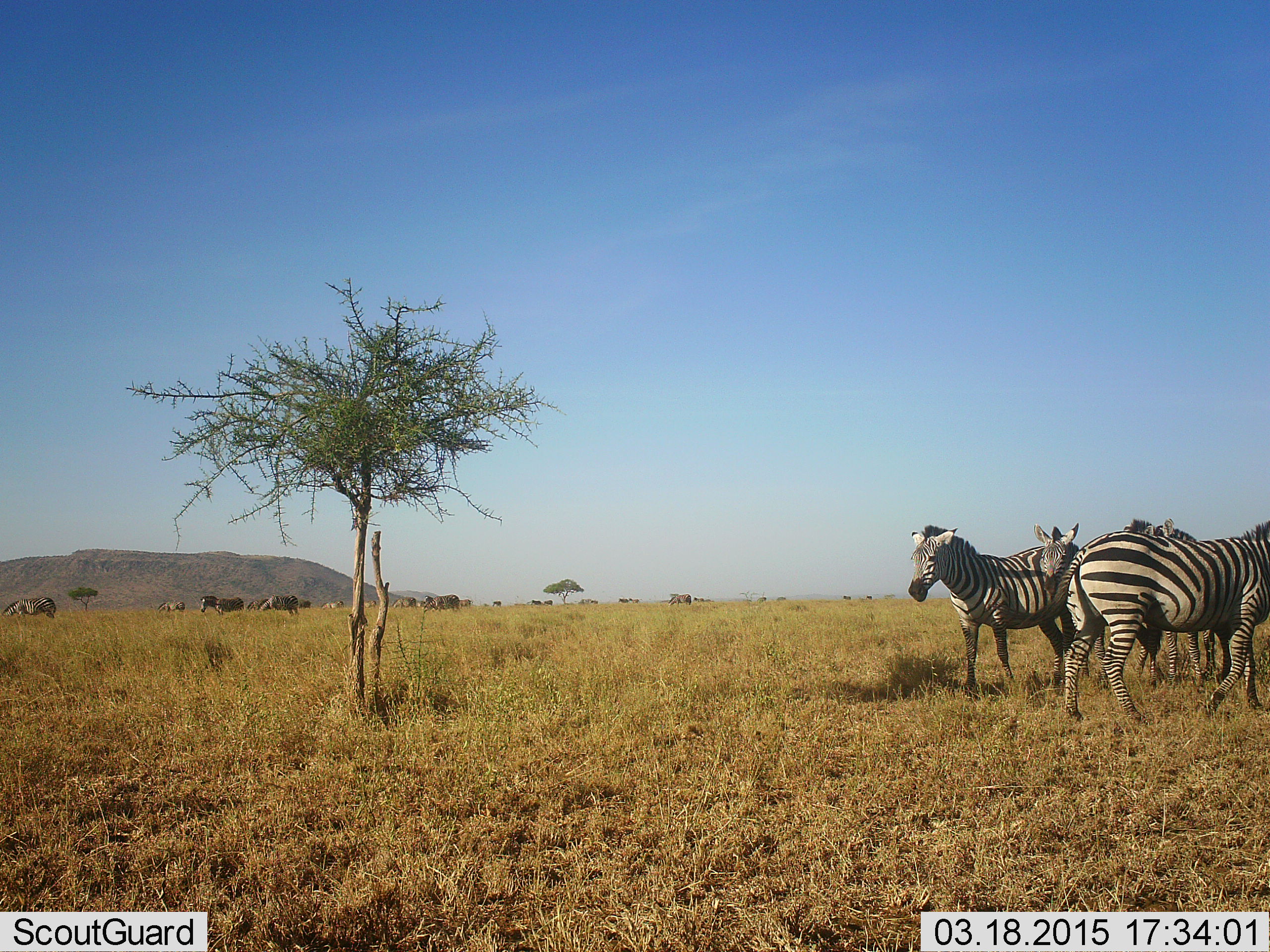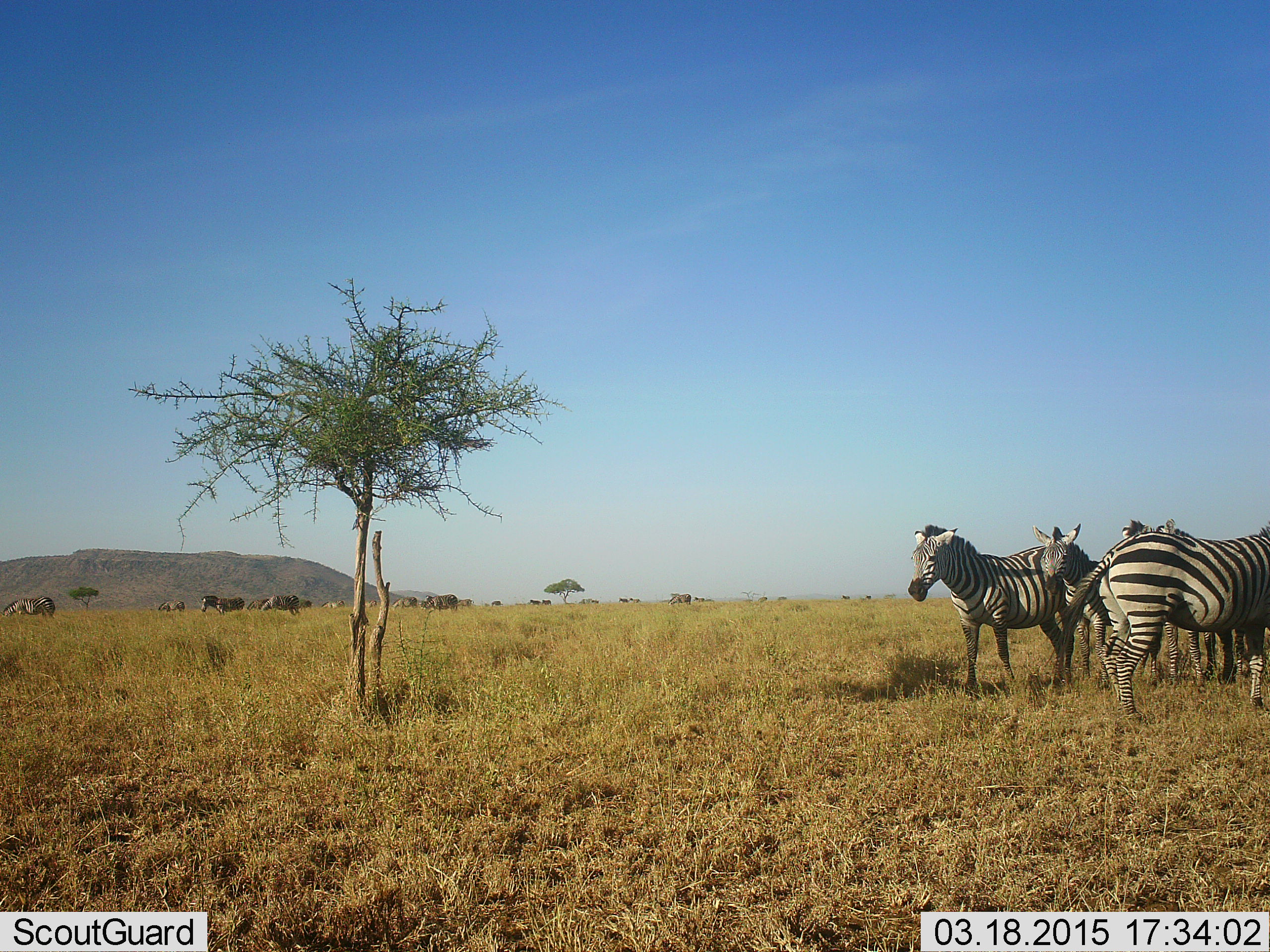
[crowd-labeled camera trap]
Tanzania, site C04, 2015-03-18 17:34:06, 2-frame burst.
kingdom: Animalia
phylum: Chordata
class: Mammalia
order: Perissodactyla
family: Equidae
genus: Equus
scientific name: Equus quagga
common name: plains zebra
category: zebra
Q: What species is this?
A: Zebra (plains zebra) (Equus quagga).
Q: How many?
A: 6.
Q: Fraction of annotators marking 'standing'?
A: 90%.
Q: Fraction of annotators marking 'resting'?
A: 10%.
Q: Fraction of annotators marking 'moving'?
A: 10%.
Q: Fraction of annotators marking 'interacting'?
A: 10%.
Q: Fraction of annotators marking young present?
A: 0%.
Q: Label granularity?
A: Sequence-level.